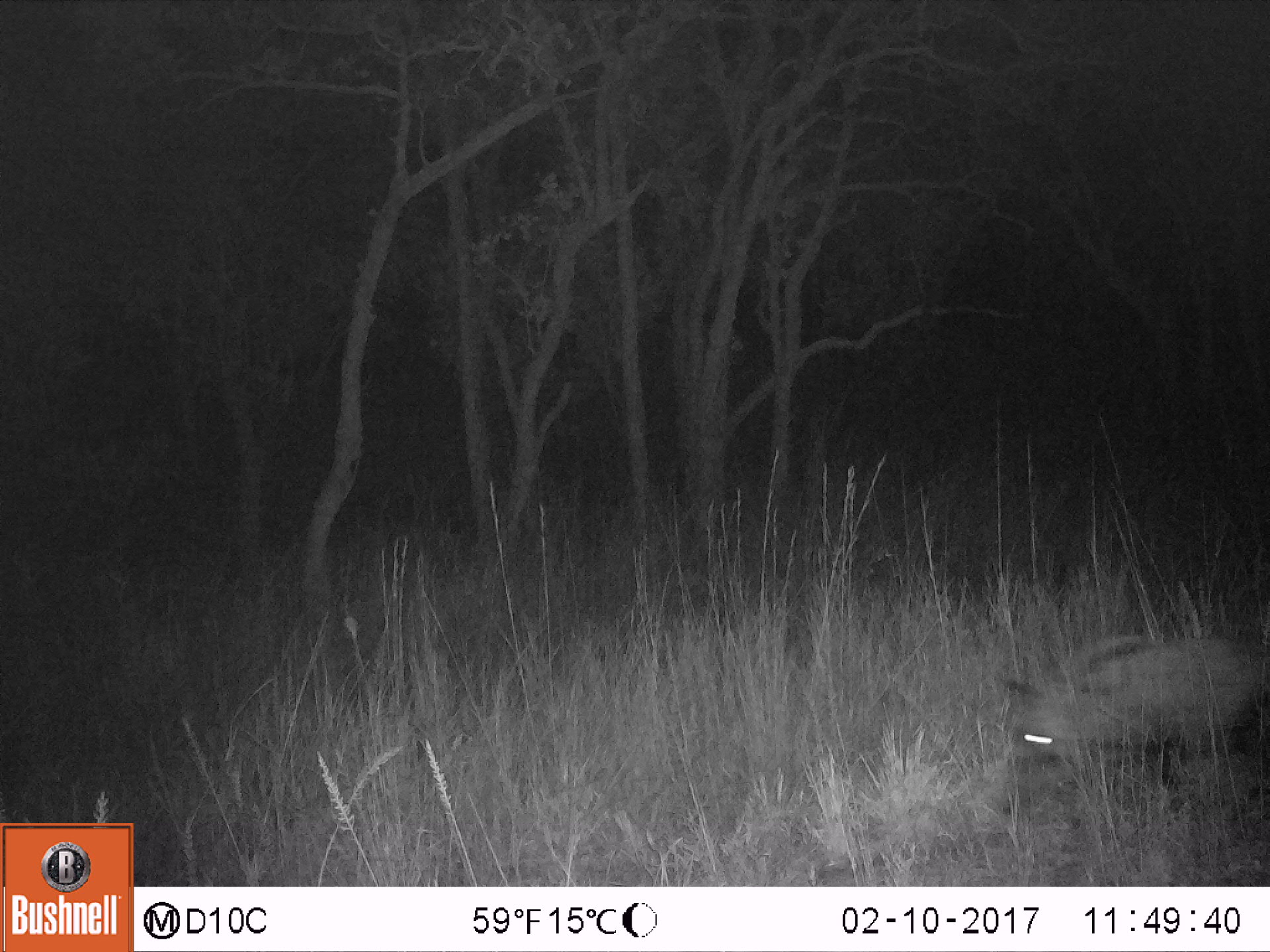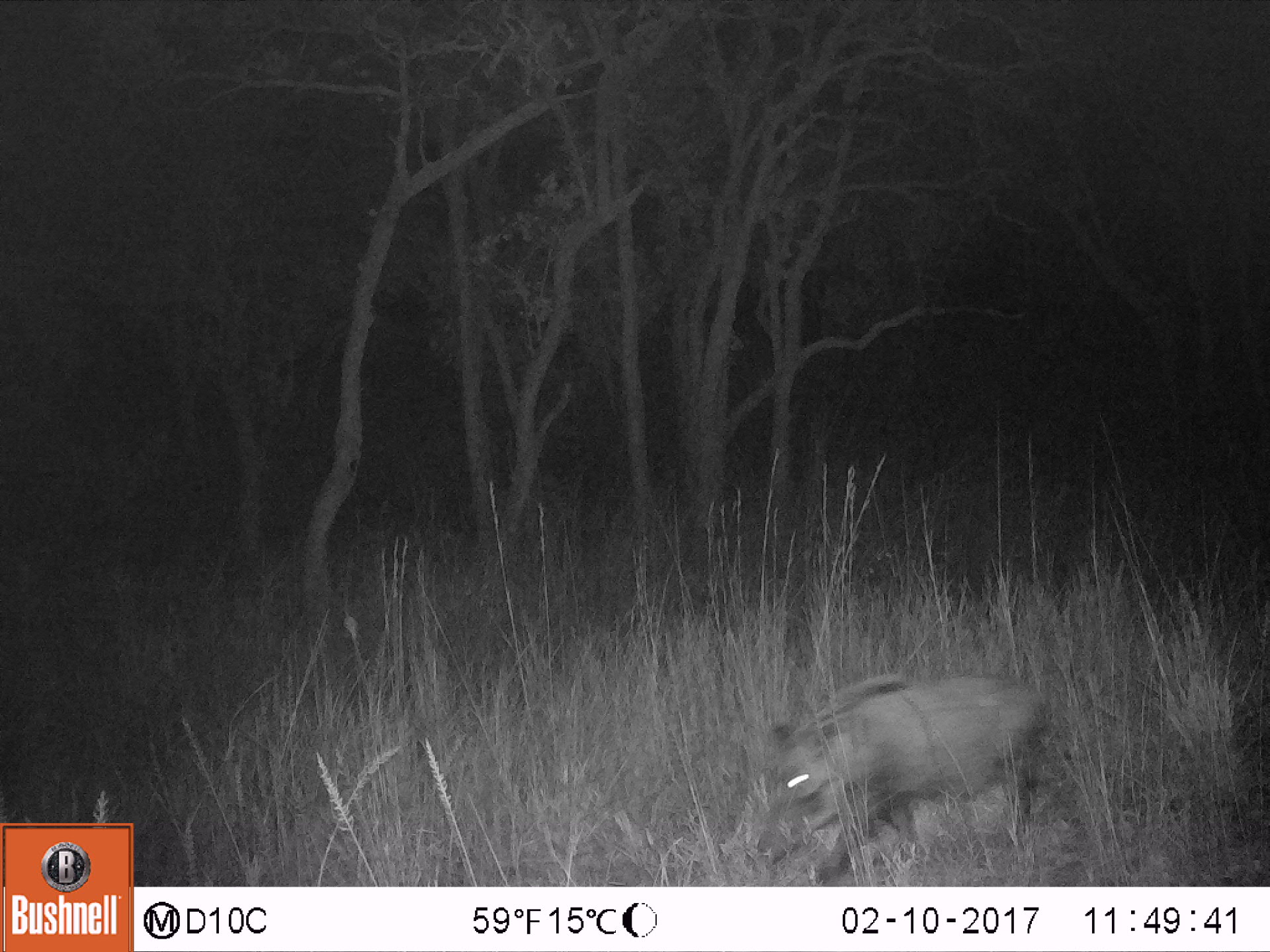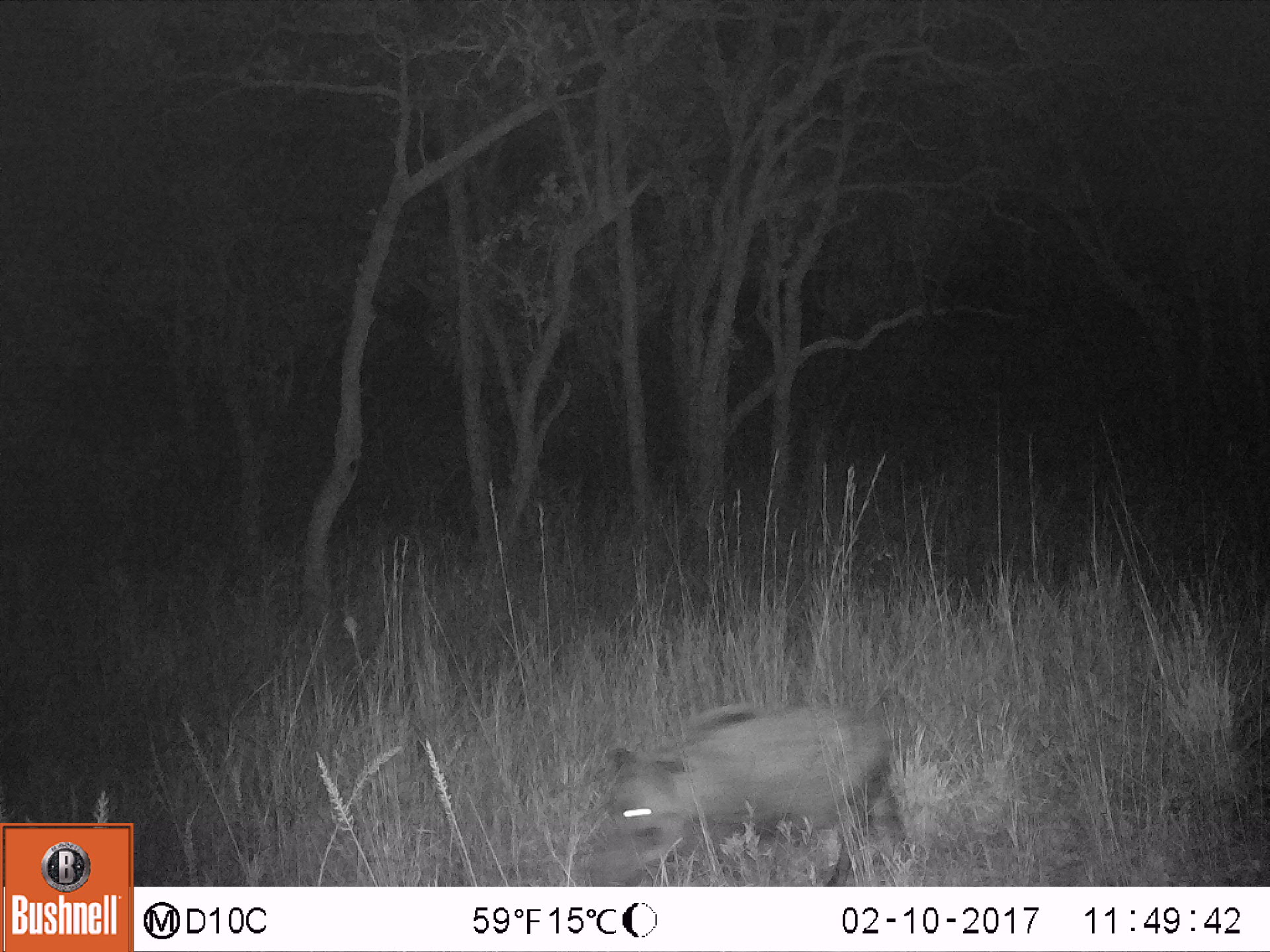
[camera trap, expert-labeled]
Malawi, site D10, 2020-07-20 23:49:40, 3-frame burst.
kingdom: Animalia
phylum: Chordata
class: Mammalia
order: Artiodactyla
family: Suidae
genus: Potamochoerus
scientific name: Potamochoerus larvatus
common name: bushpig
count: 1